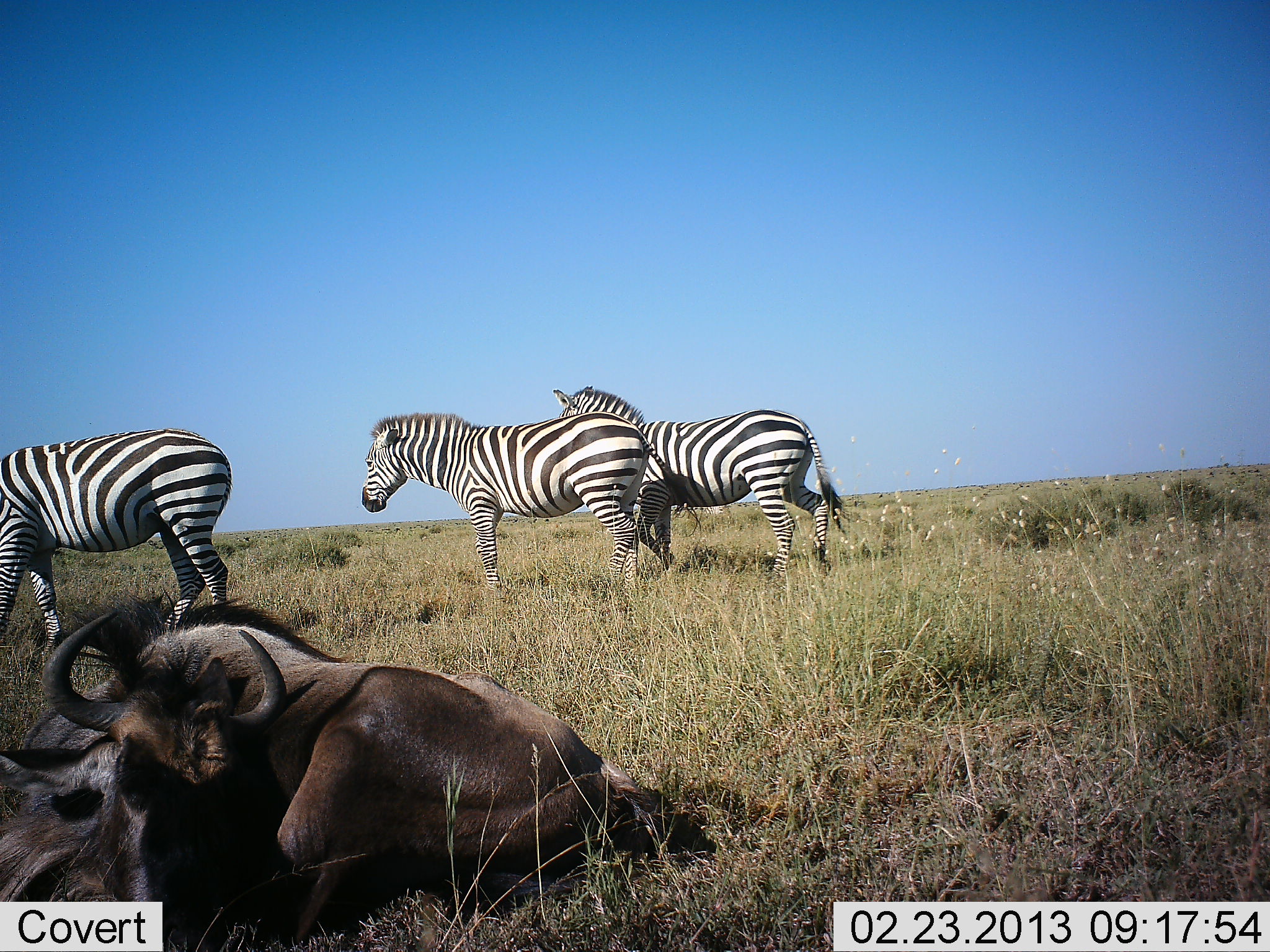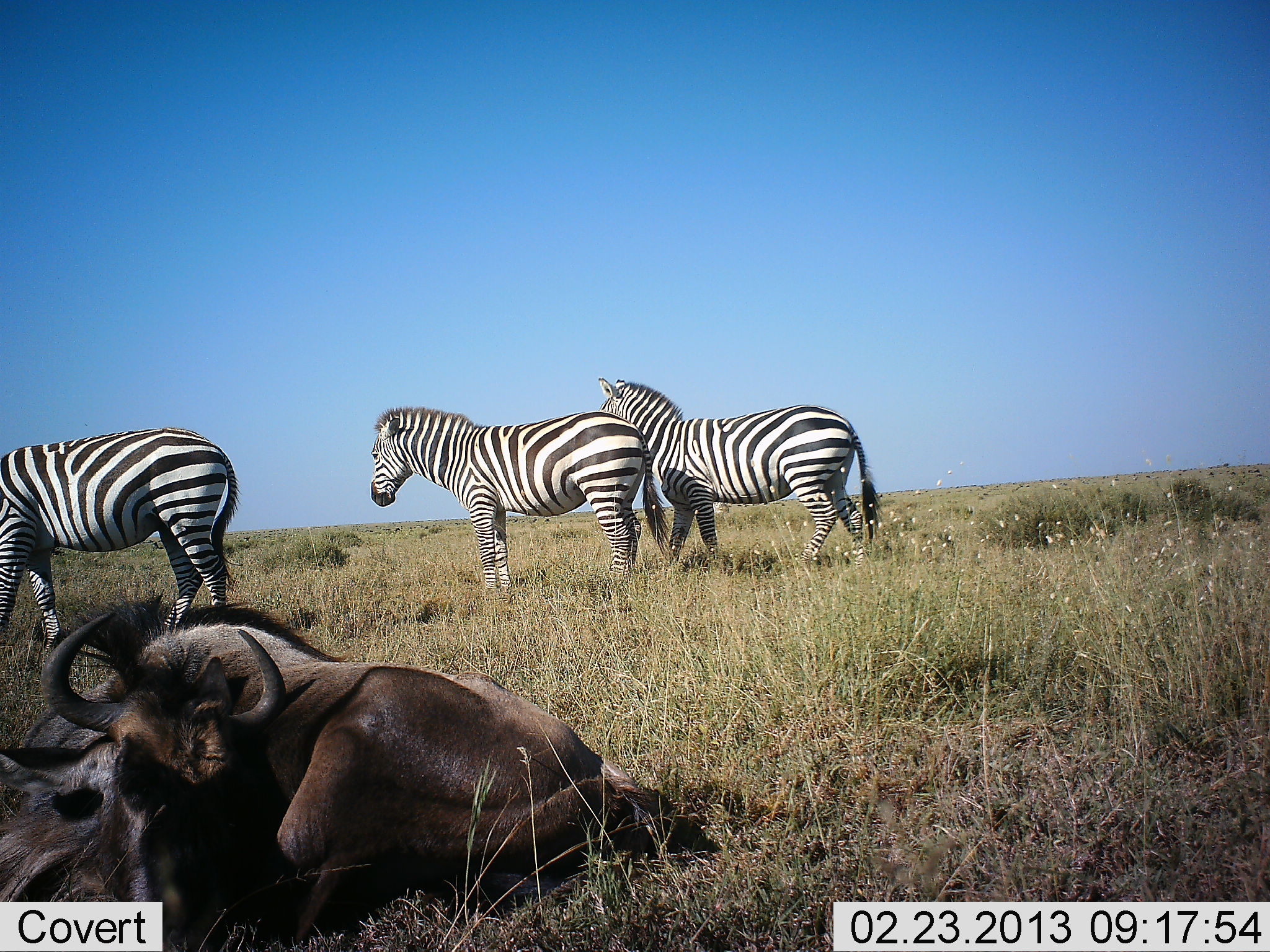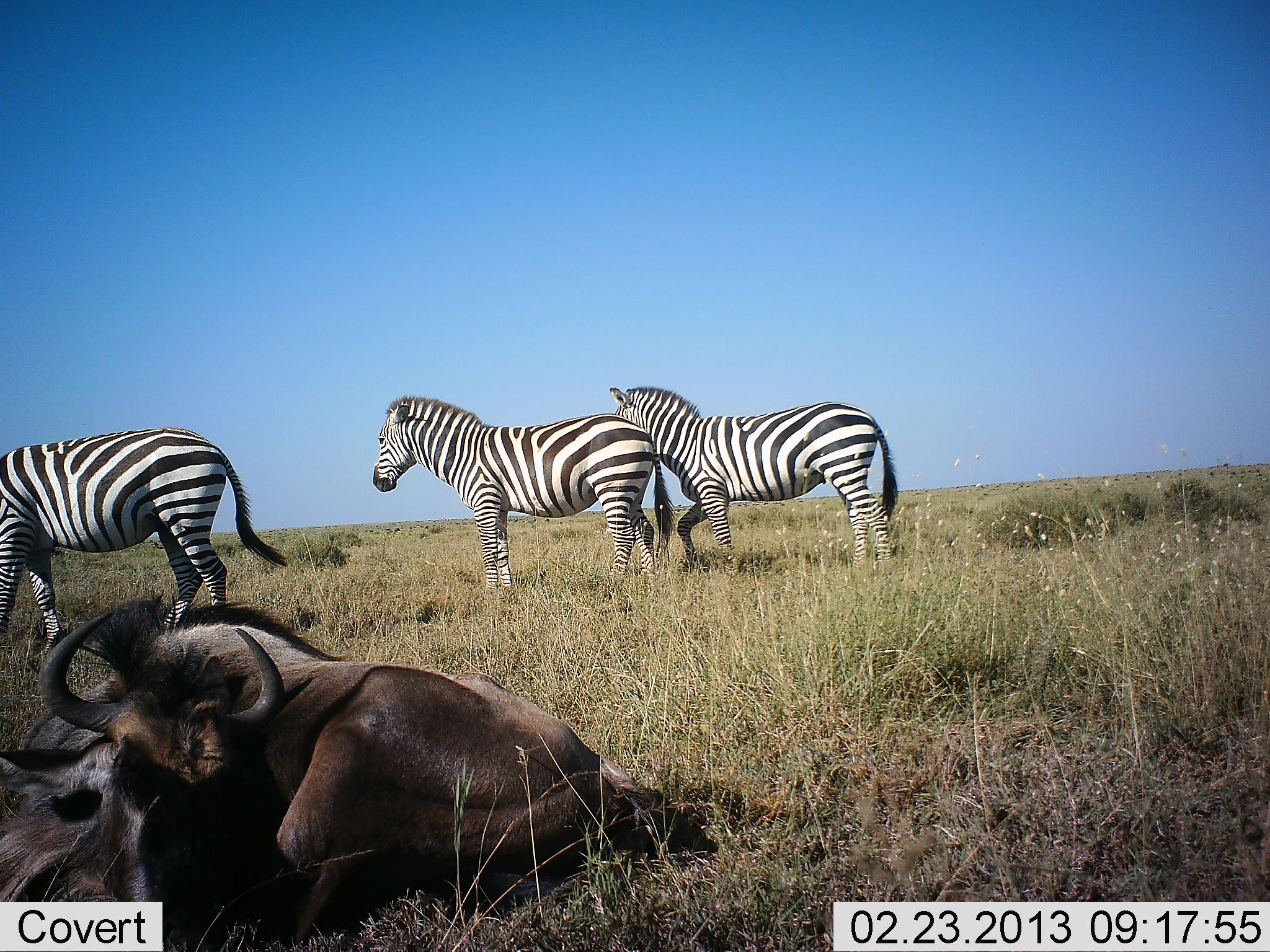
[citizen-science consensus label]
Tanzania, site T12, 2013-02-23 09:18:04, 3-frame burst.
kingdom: Animalia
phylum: Chordata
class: Mammalia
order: Artiodactyla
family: Bovidae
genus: Connochaetes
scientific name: Connochaetes taurinus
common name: blue wildebeest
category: wildebeest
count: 1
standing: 3%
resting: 97%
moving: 0%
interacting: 0%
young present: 0%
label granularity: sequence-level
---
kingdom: Animalia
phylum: Chordata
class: Mammalia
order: Perissodactyla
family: Equidae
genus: Equus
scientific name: Equus quagga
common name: plains zebra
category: zebra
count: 3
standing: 74%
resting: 0%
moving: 51%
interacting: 3%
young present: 0%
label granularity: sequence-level